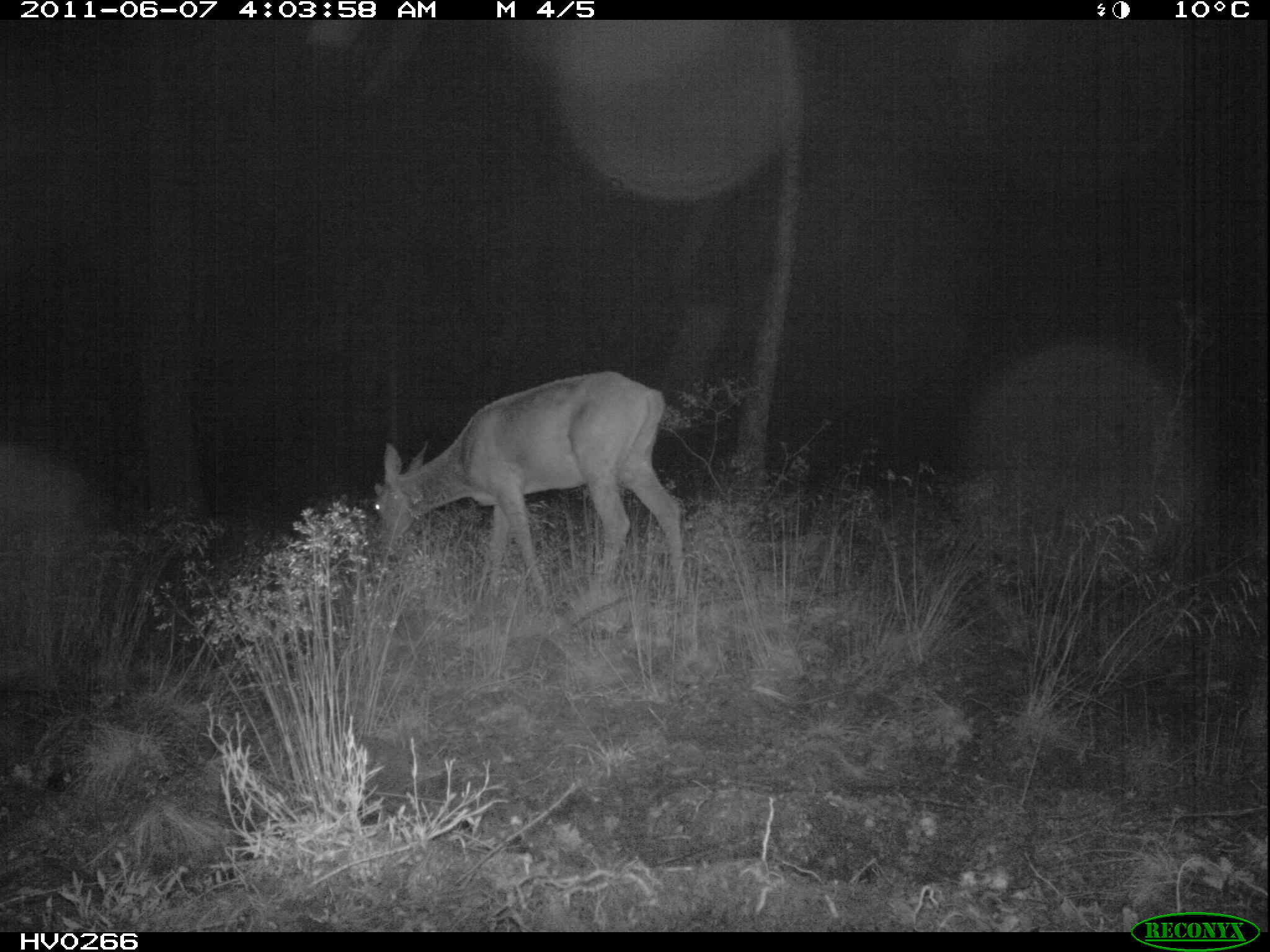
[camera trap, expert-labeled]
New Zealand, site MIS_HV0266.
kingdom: Animalia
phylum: Chordata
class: Mammalia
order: Artiodactyla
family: Cervidae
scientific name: Cervidae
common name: deer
Deer (Cervidae).